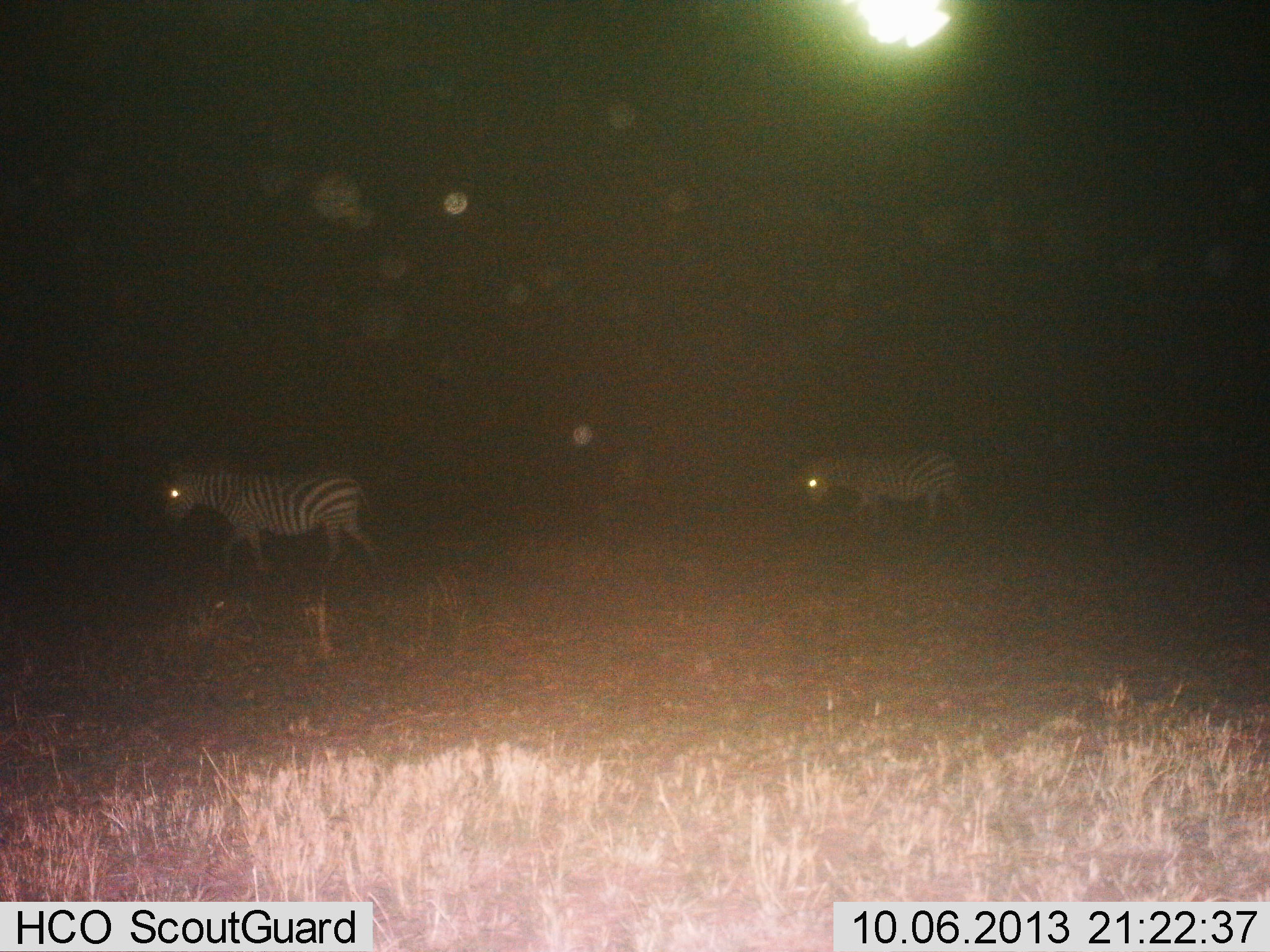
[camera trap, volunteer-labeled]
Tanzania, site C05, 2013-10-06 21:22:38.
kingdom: Animalia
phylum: Chordata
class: Mammalia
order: Perissodactyla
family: Equidae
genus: Equus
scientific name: Equus quagga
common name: plains zebra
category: zebra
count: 2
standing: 10%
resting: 0%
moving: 100%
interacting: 0%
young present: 0%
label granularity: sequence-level